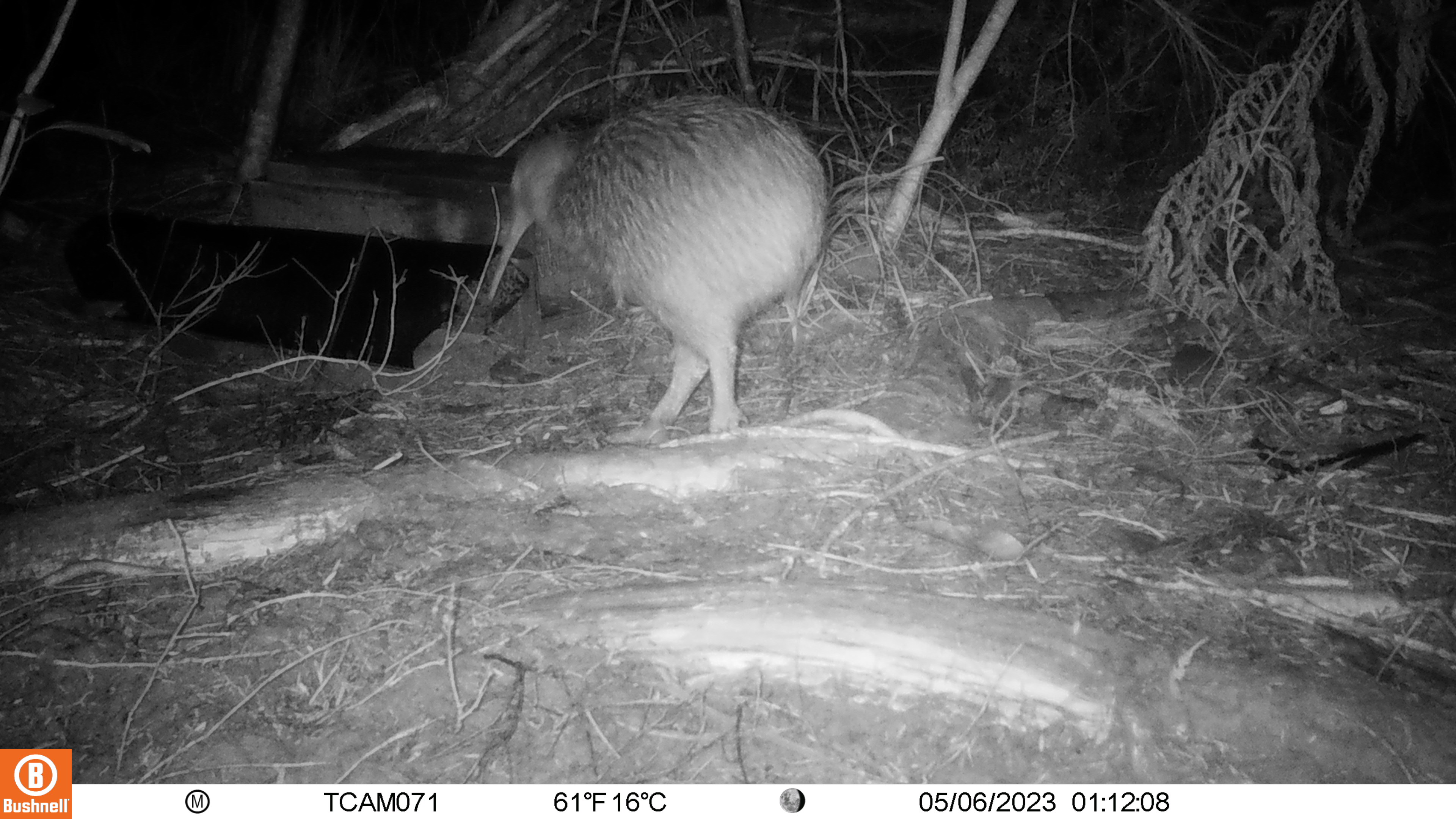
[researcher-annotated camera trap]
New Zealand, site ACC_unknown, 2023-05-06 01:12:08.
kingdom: Animalia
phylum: Chordata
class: Aves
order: Apterygiformes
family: Apterygidae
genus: Apteryx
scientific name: Apteryx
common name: kiwi